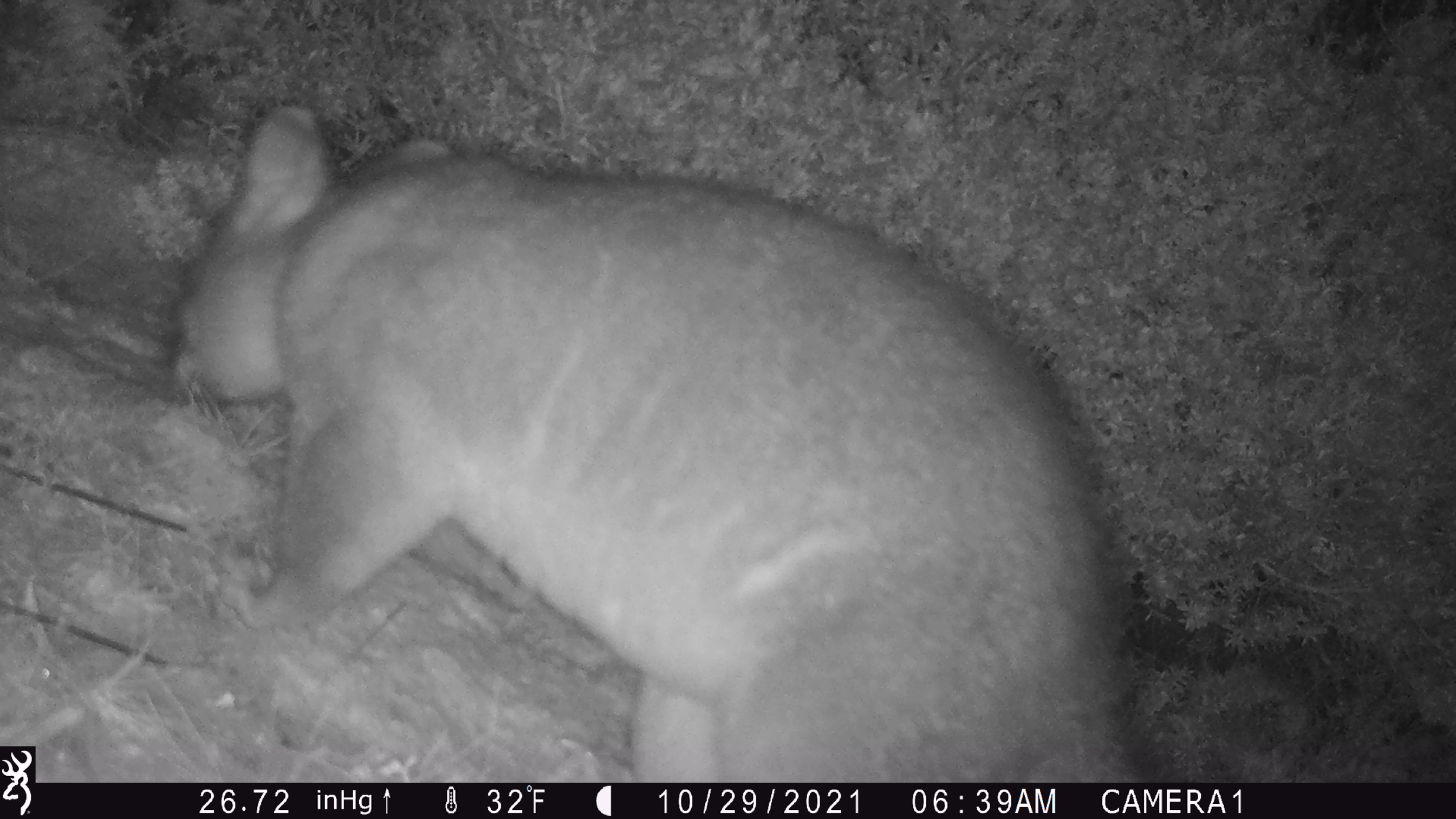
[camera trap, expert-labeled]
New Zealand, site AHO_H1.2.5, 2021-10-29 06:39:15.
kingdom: Animalia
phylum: Chordata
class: Mammalia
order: Diprotodontia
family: Phalangeridae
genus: Trichosurus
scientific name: Trichosurus vulpecula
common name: common brushtail possum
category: possum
Possum (common brushtail possum) (Trichosurus vulpecula).